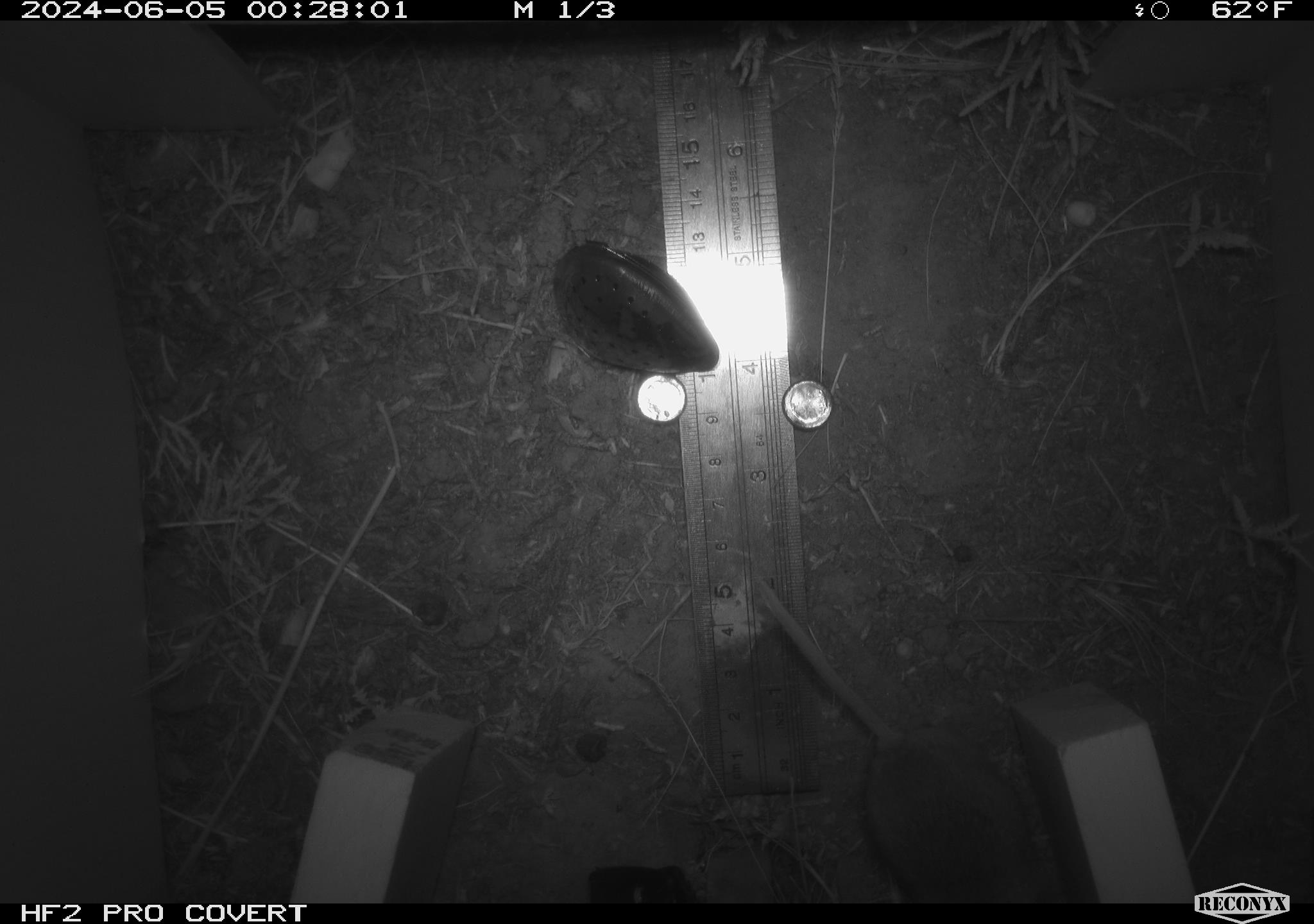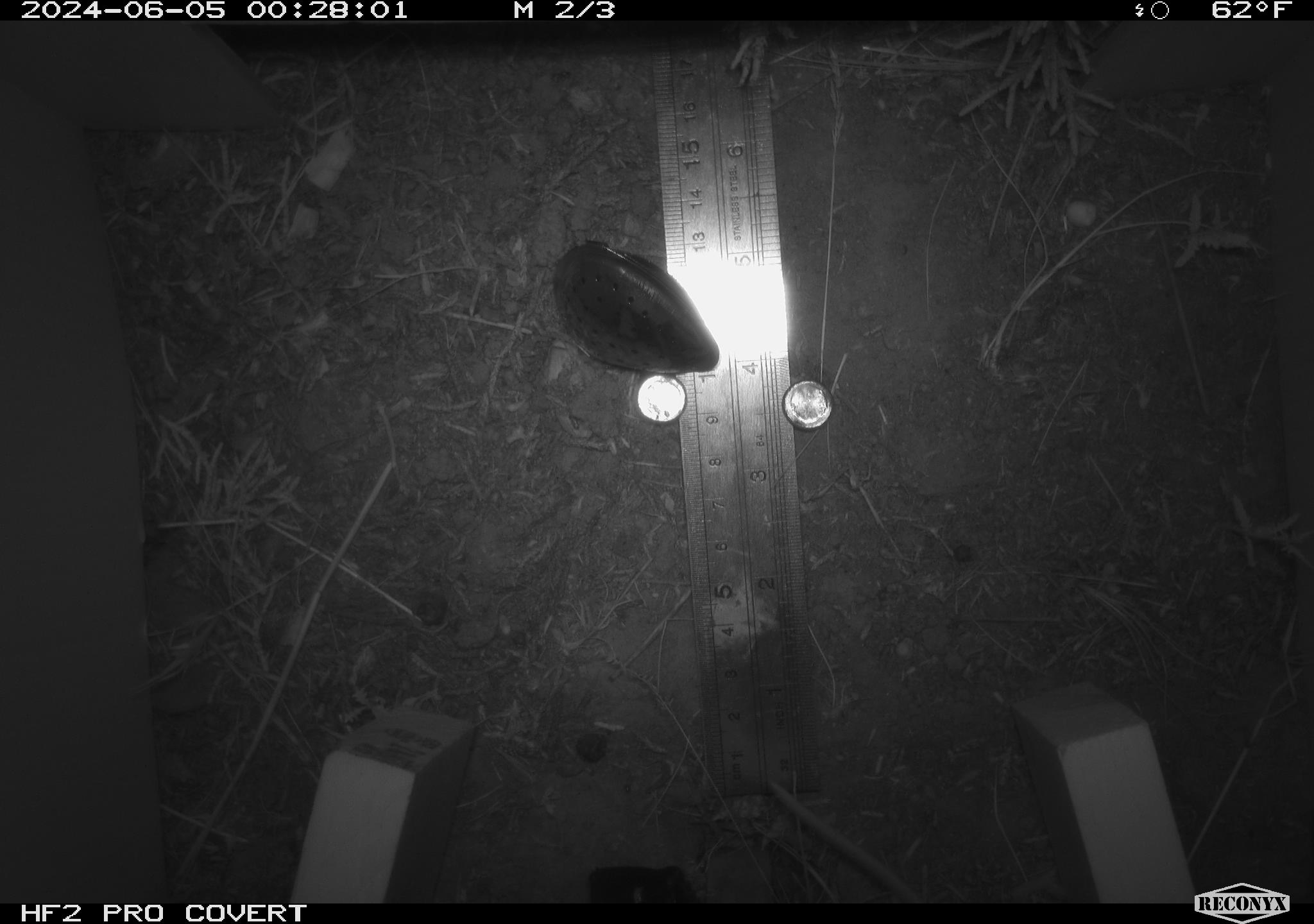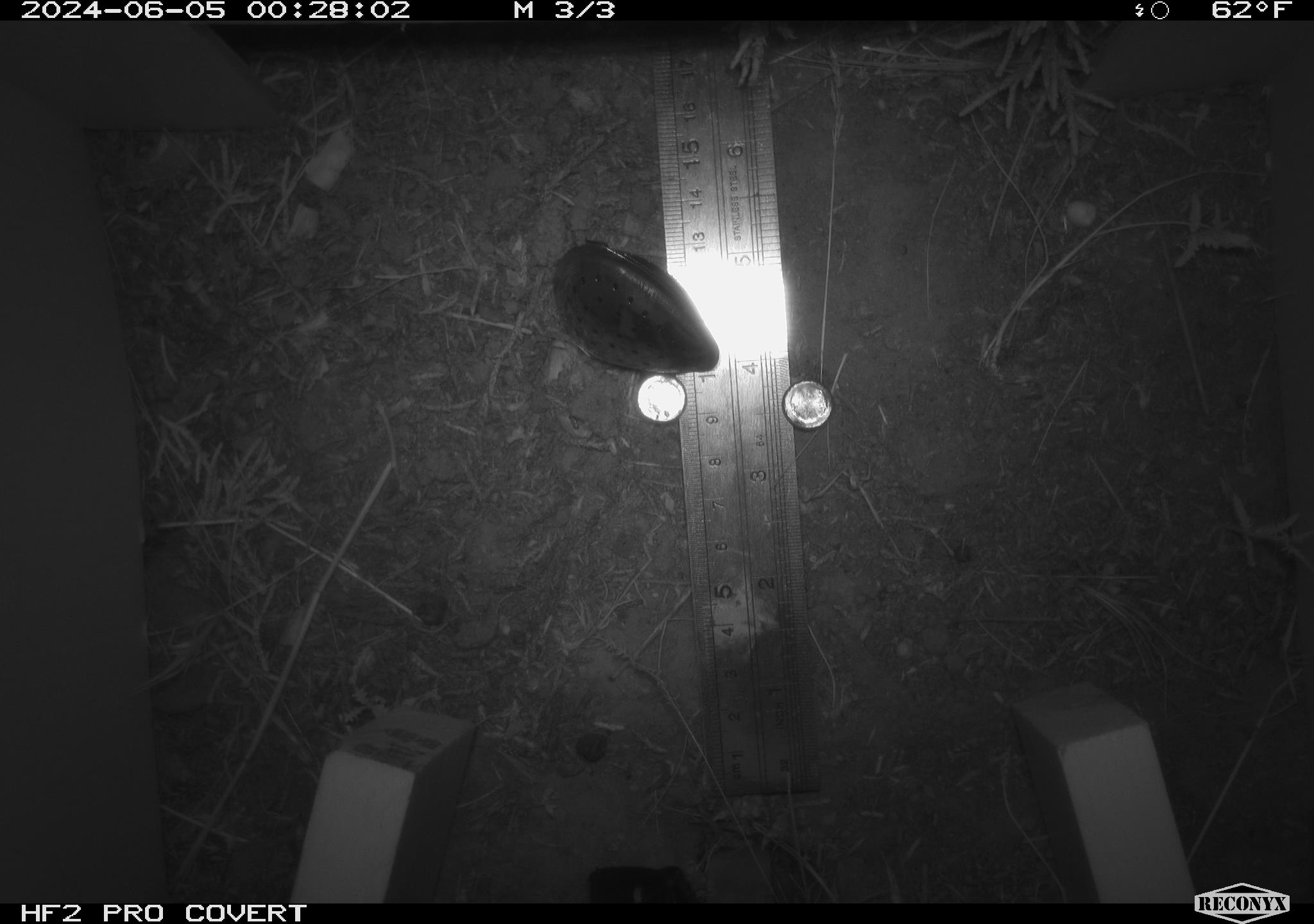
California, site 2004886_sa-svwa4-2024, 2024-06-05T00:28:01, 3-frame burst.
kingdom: Animalia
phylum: Chordata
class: Mammalia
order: Rodentia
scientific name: Rodentia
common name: mouse species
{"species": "mouse species (Rodentia)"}